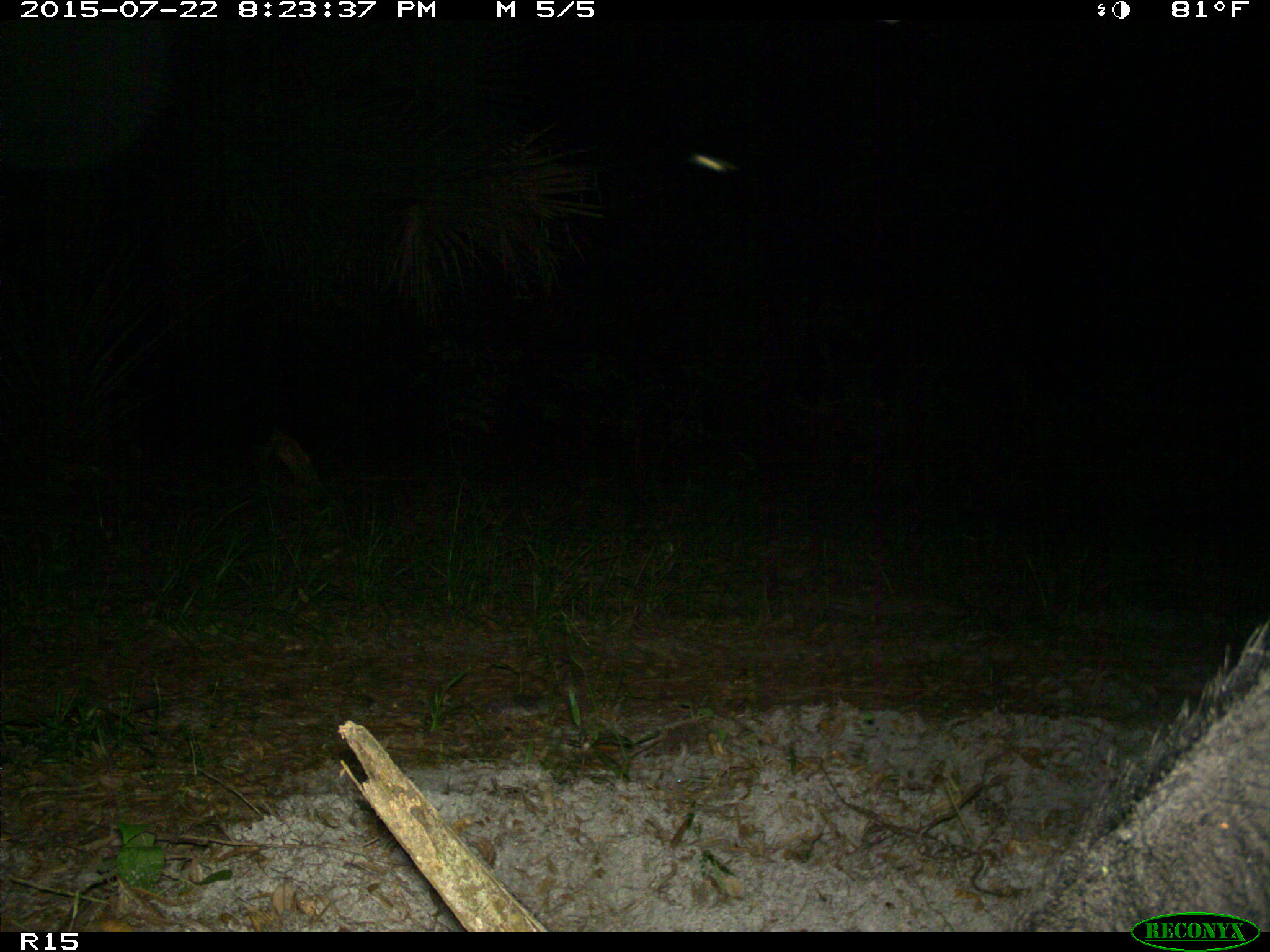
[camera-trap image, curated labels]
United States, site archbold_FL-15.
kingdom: Animalia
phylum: Chordata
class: Mammalia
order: Artiodactyla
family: Suidae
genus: Sus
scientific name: Sus scrofa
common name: wild boar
Sus scrofa (wild boar).